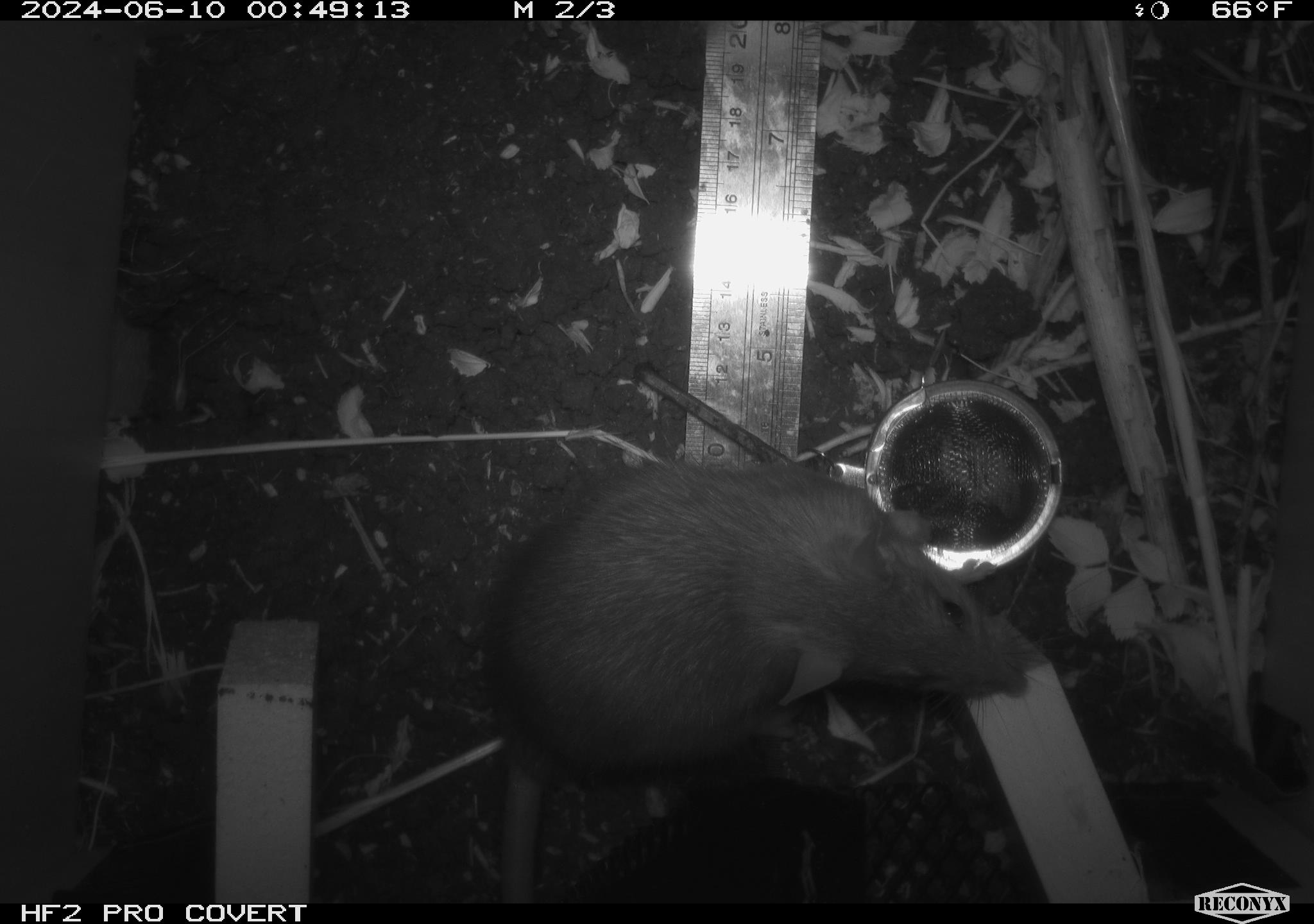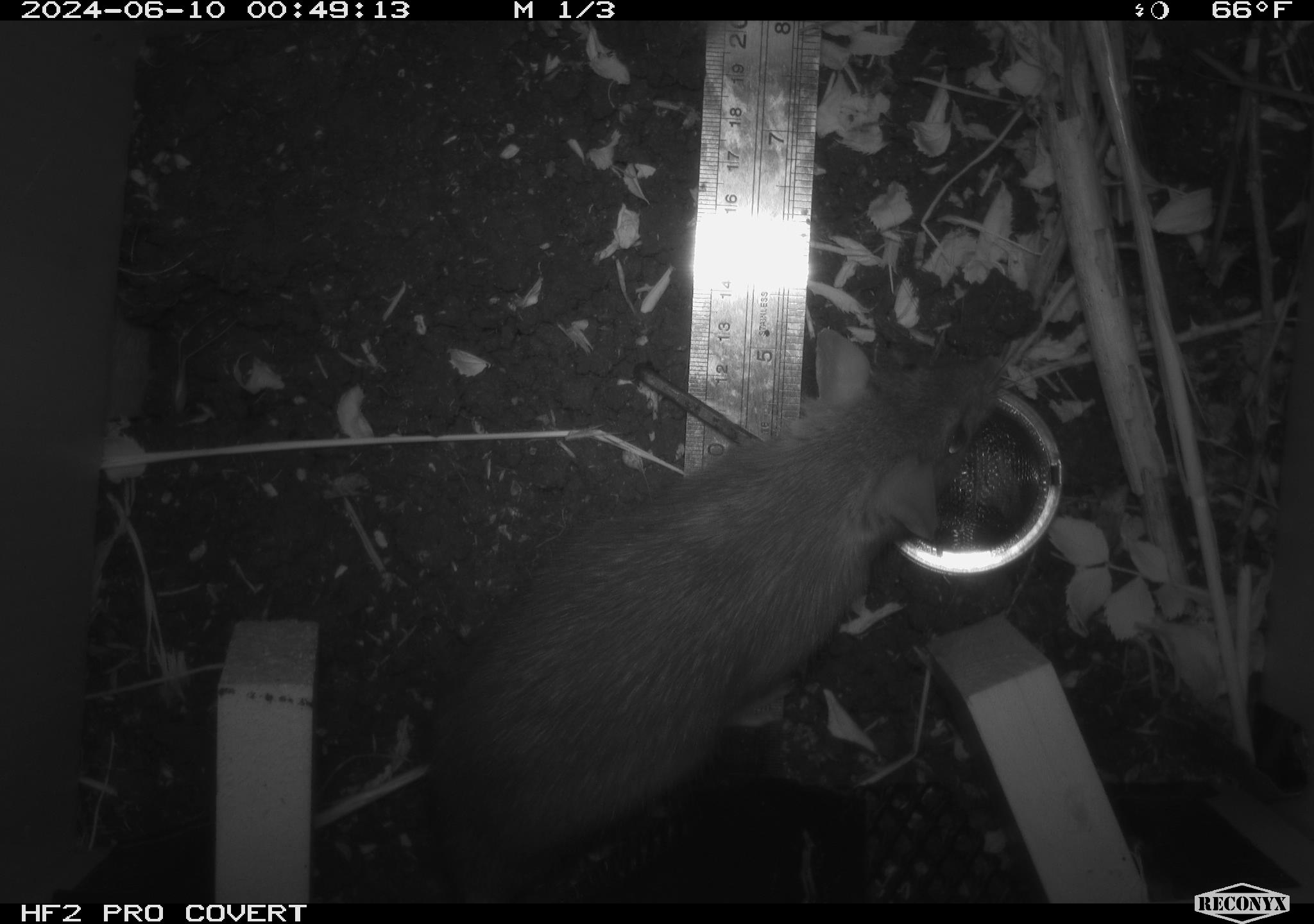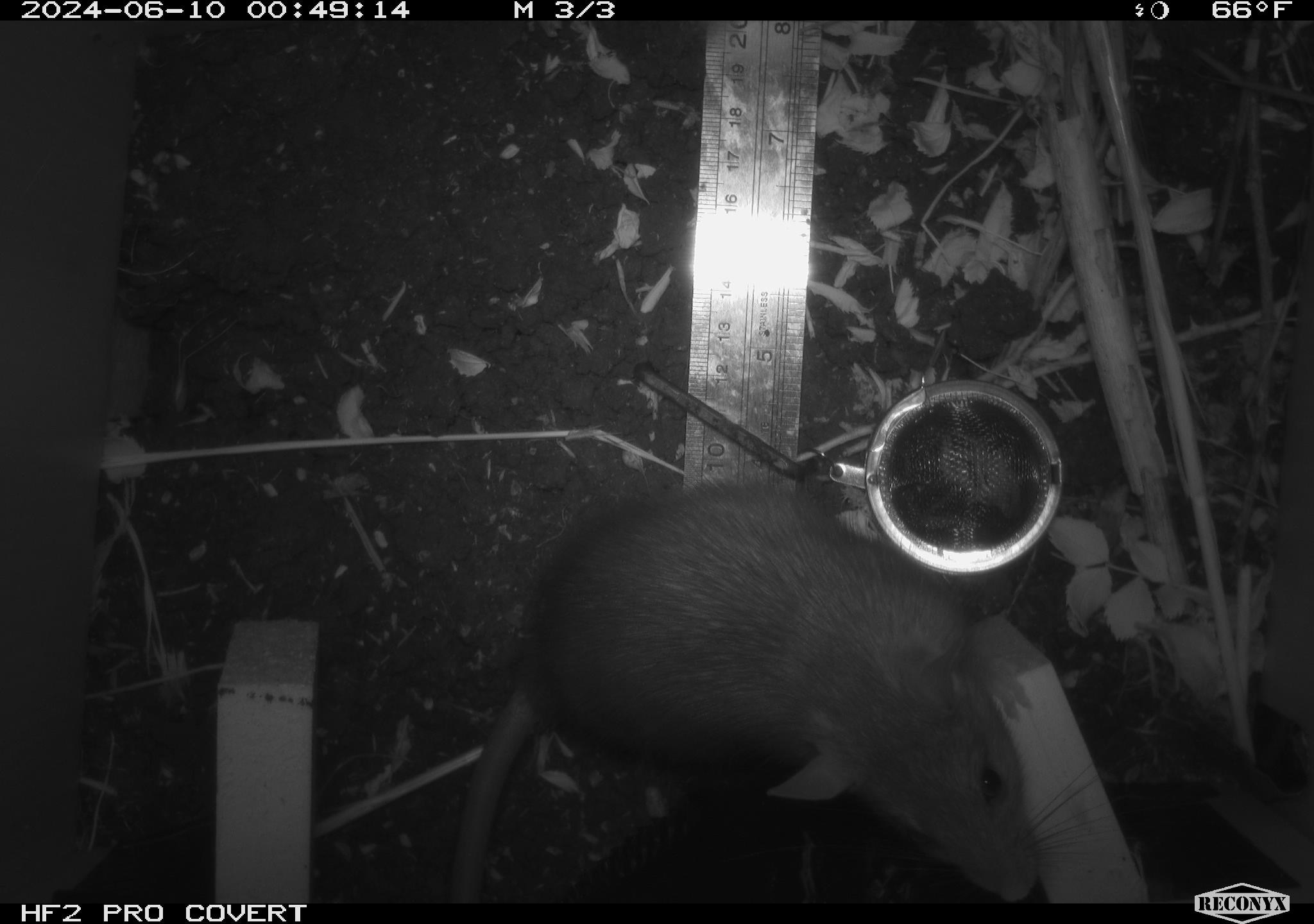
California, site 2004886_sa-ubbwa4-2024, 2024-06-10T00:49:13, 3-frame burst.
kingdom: Animalia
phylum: Chordata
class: Mammalia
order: Rodentia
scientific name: Rodentia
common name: woodrat or rat or mouse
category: woodrat or rat or mouse species